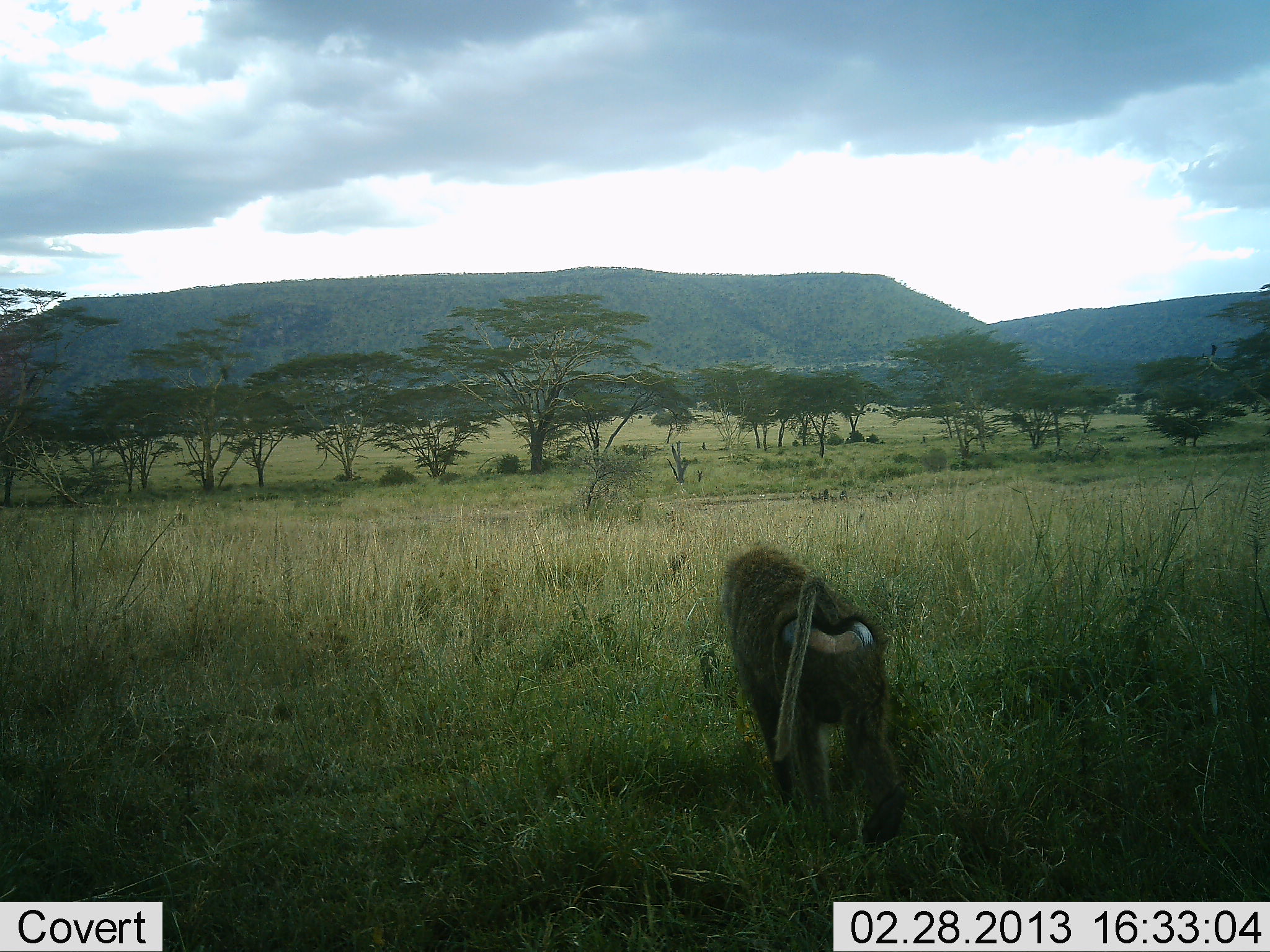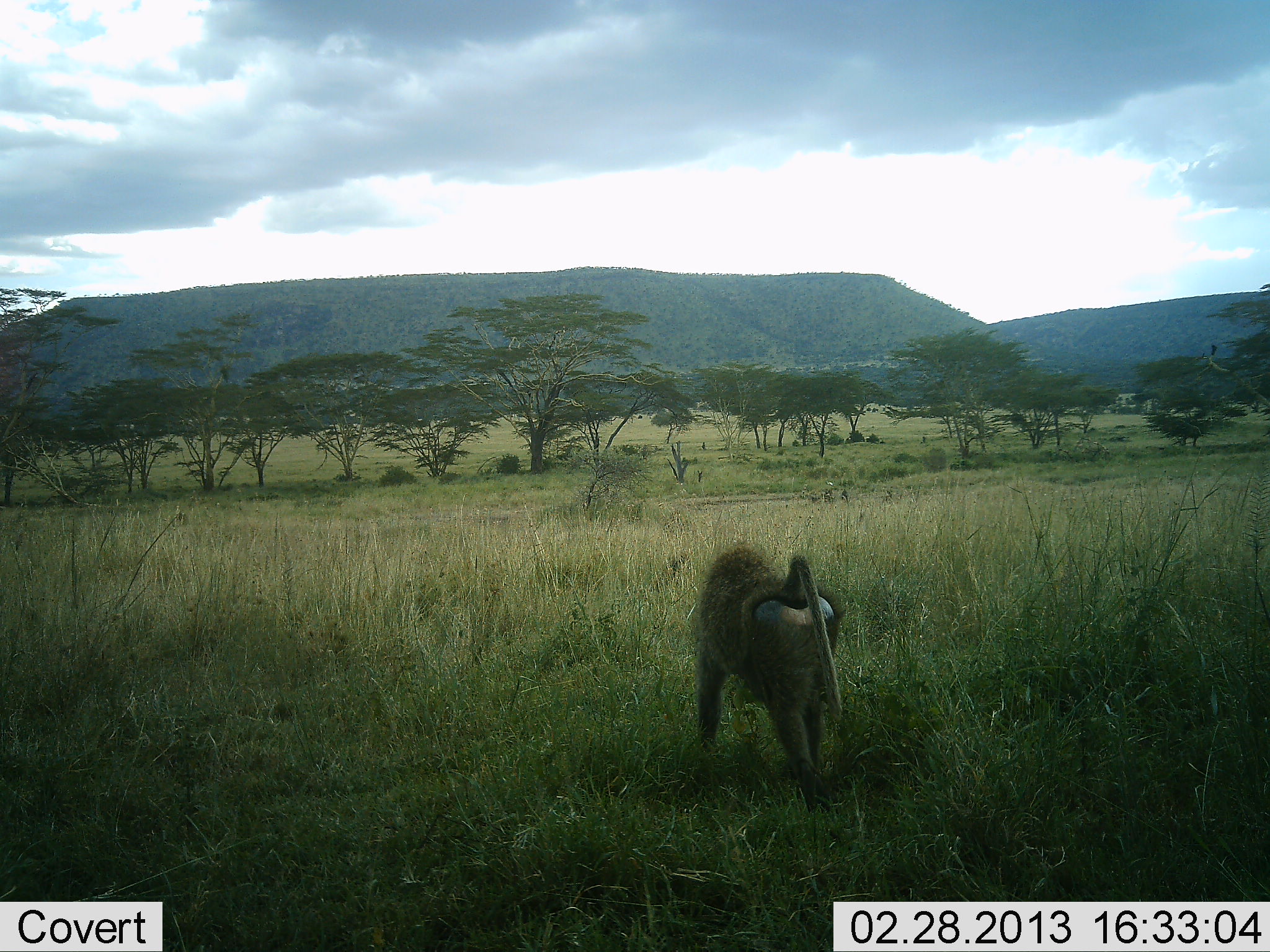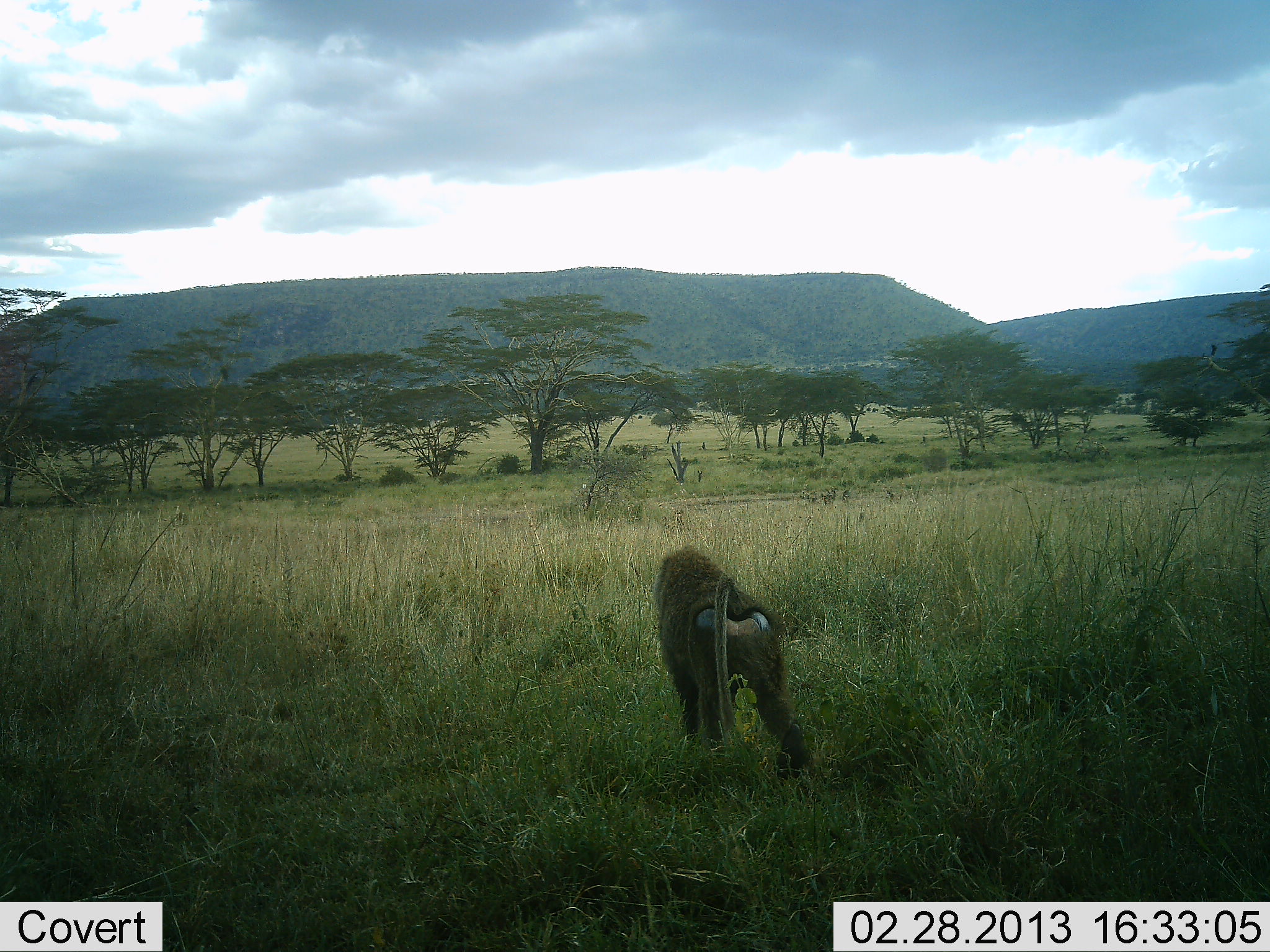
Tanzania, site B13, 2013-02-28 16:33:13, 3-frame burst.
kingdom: Animalia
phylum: Chordata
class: Mammalia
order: Primates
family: Cercopithecidae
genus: Papio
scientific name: Papio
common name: baboon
Baboon (Papio), count 1. Behavior (volunteer vote fractions): standing 10%, resting 0%, moving 95%, interacting 0%. Young present (vote fraction): 0%. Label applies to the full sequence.